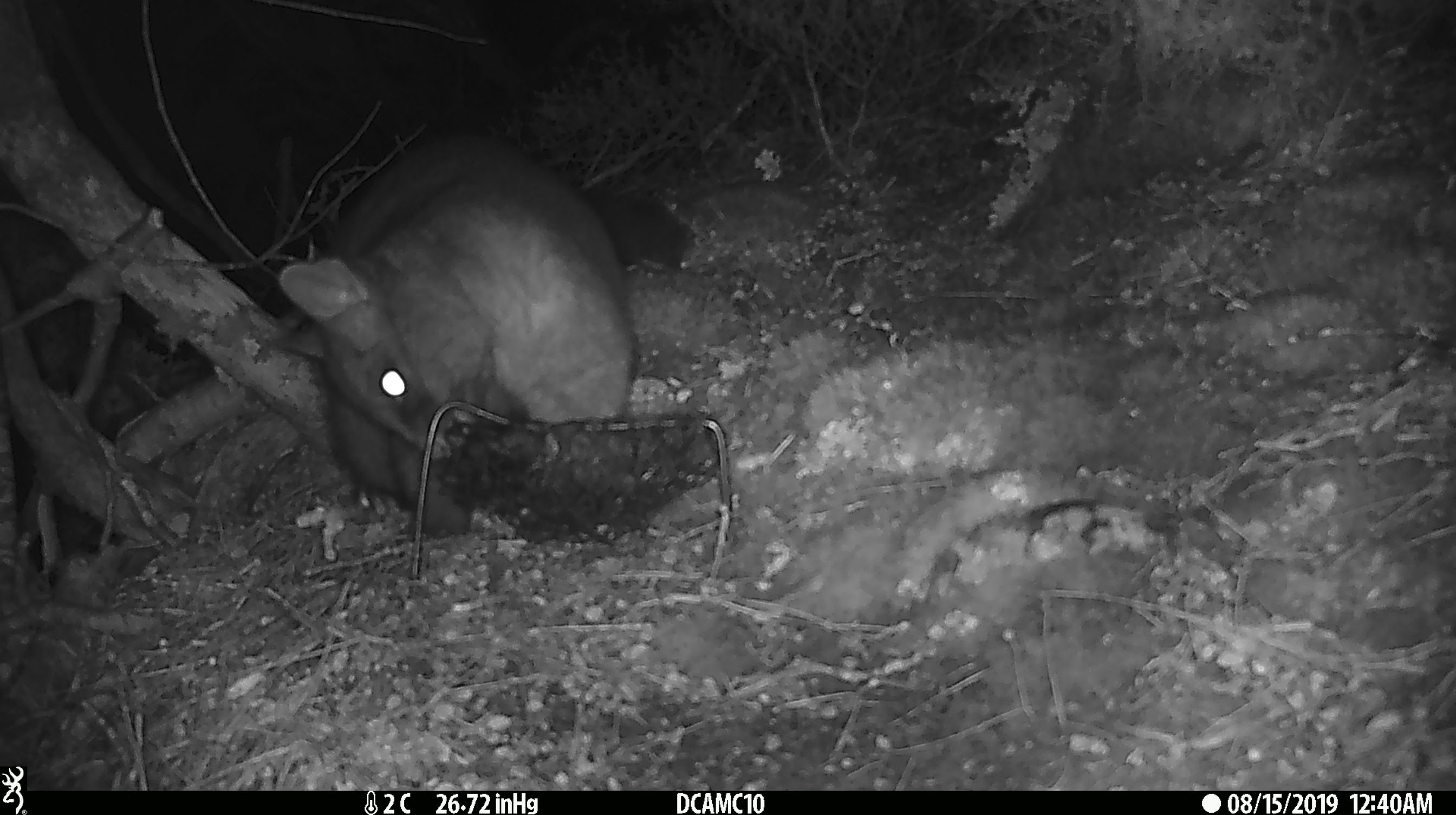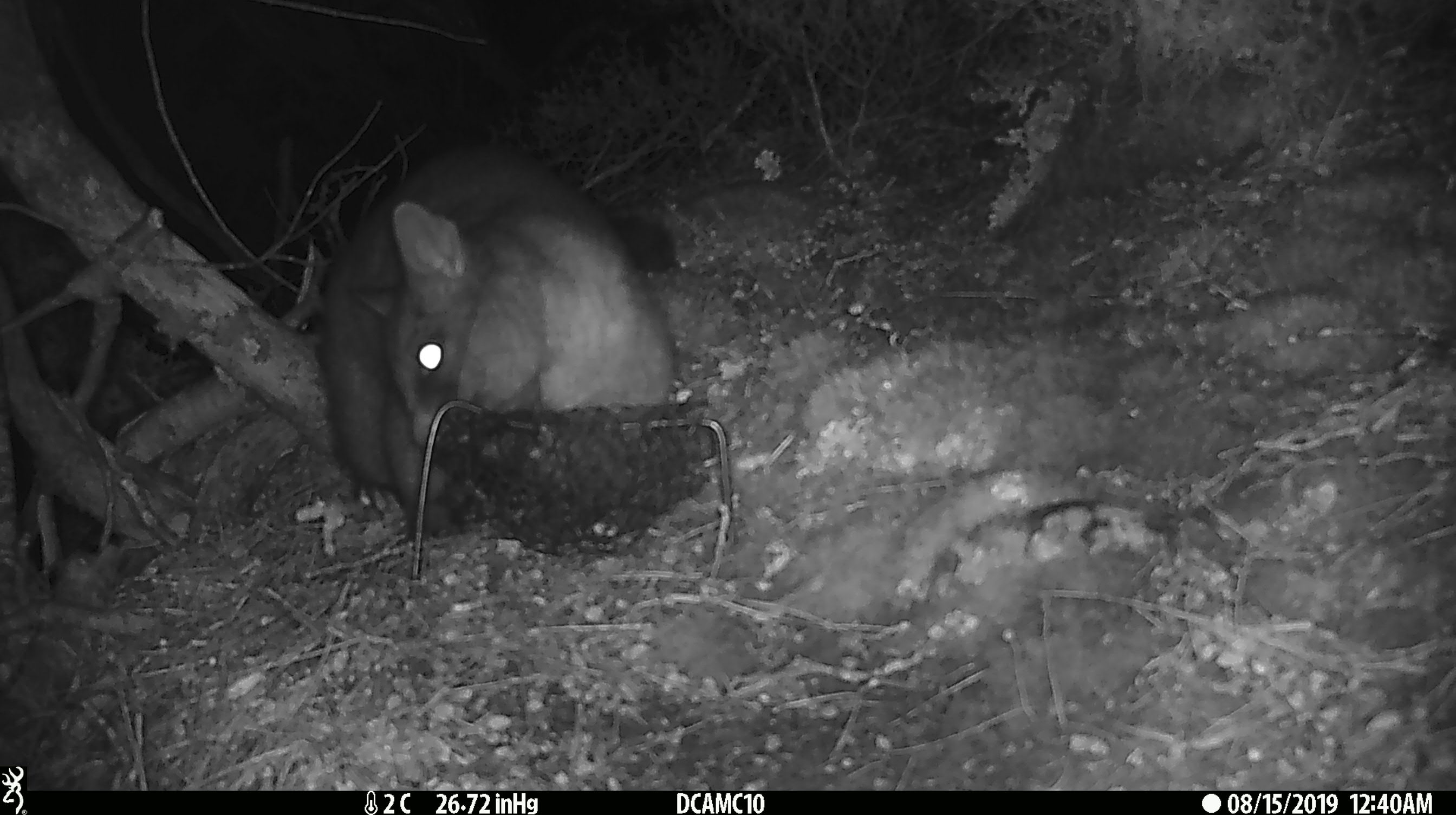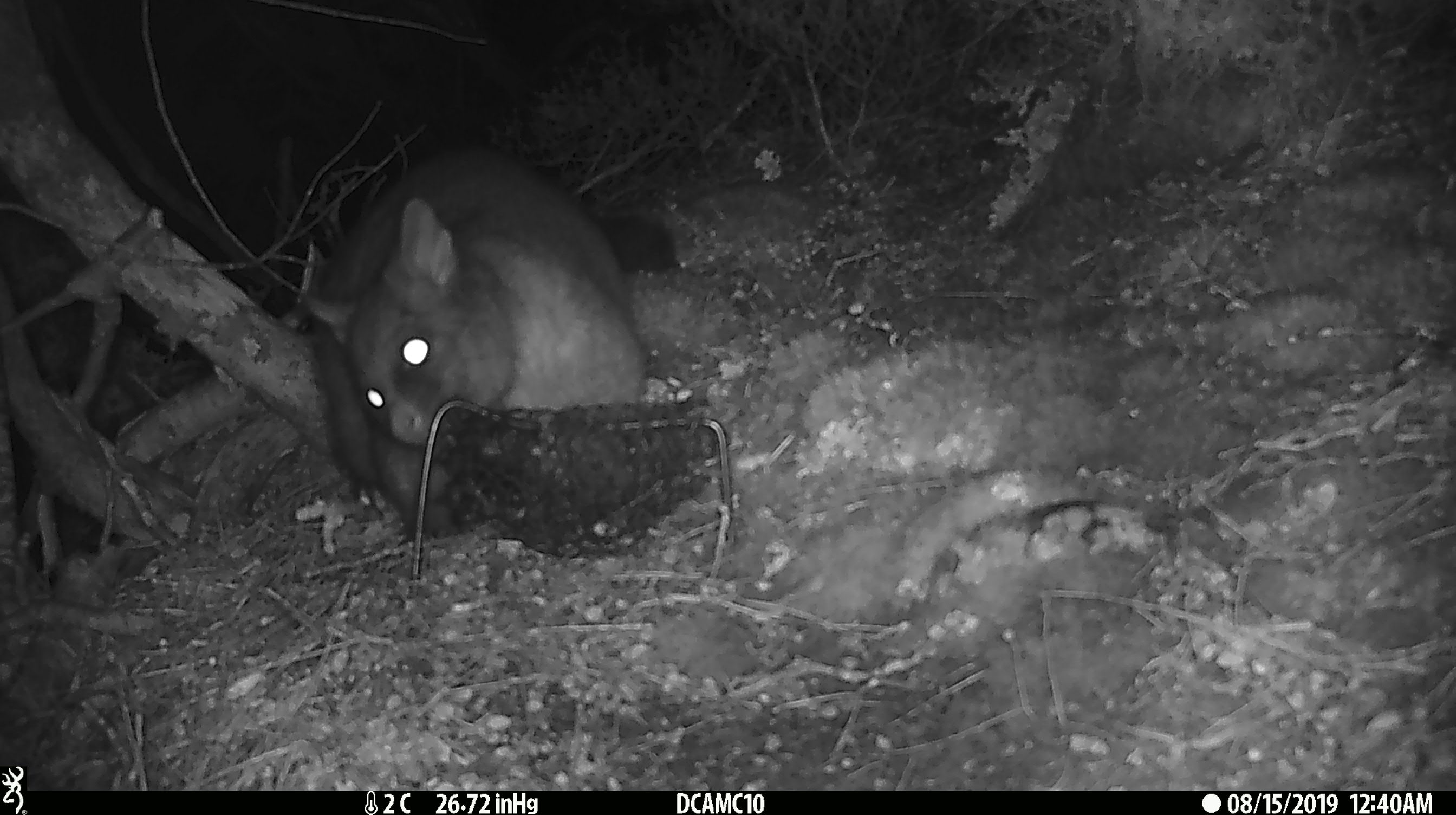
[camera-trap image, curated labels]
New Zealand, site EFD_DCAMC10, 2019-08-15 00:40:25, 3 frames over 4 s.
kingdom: Animalia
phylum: Chordata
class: Mammalia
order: Diprotodontia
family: Phalangeridae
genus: Trichosurus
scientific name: Trichosurus vulpecula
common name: common brushtail possum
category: possum